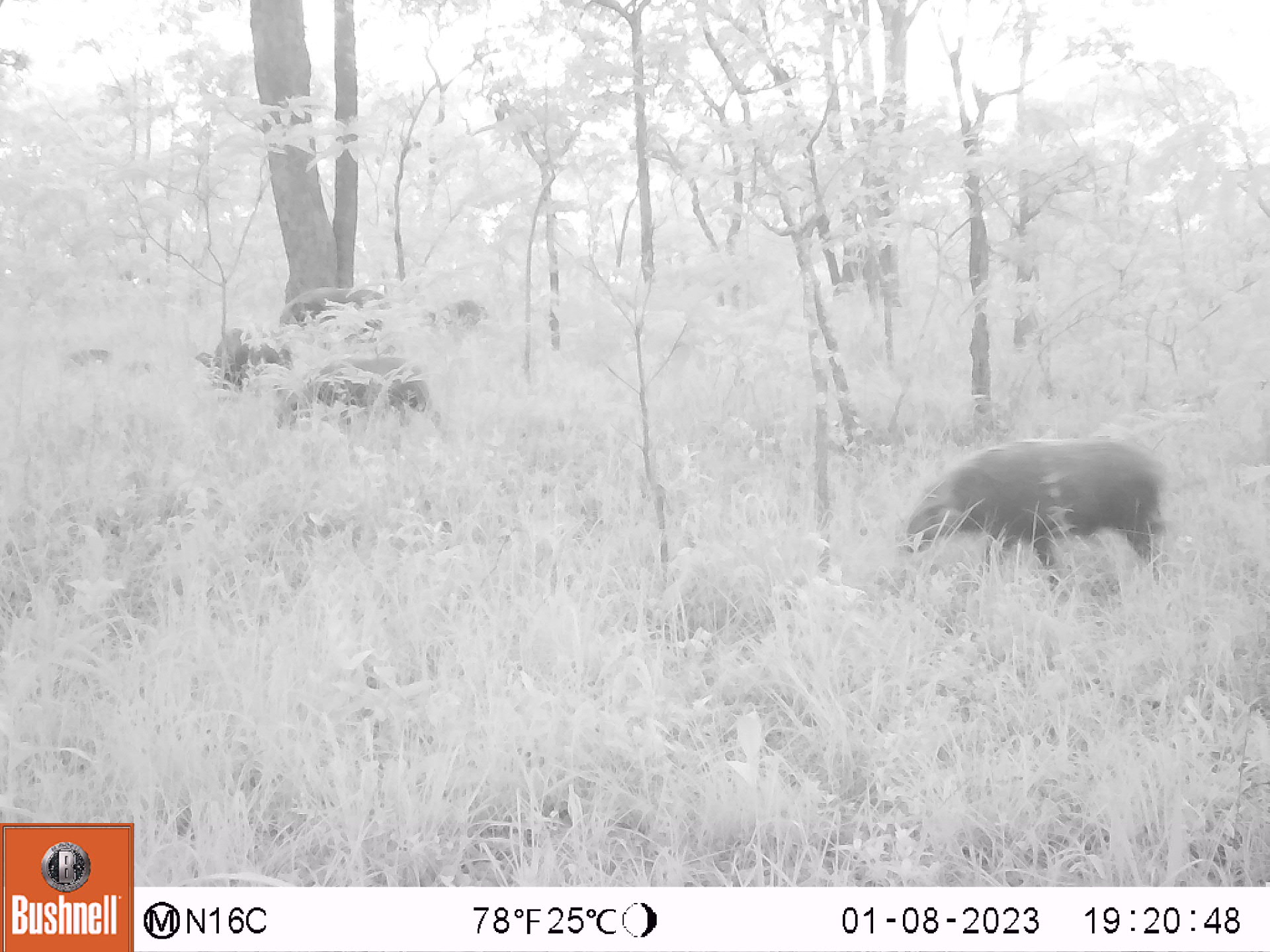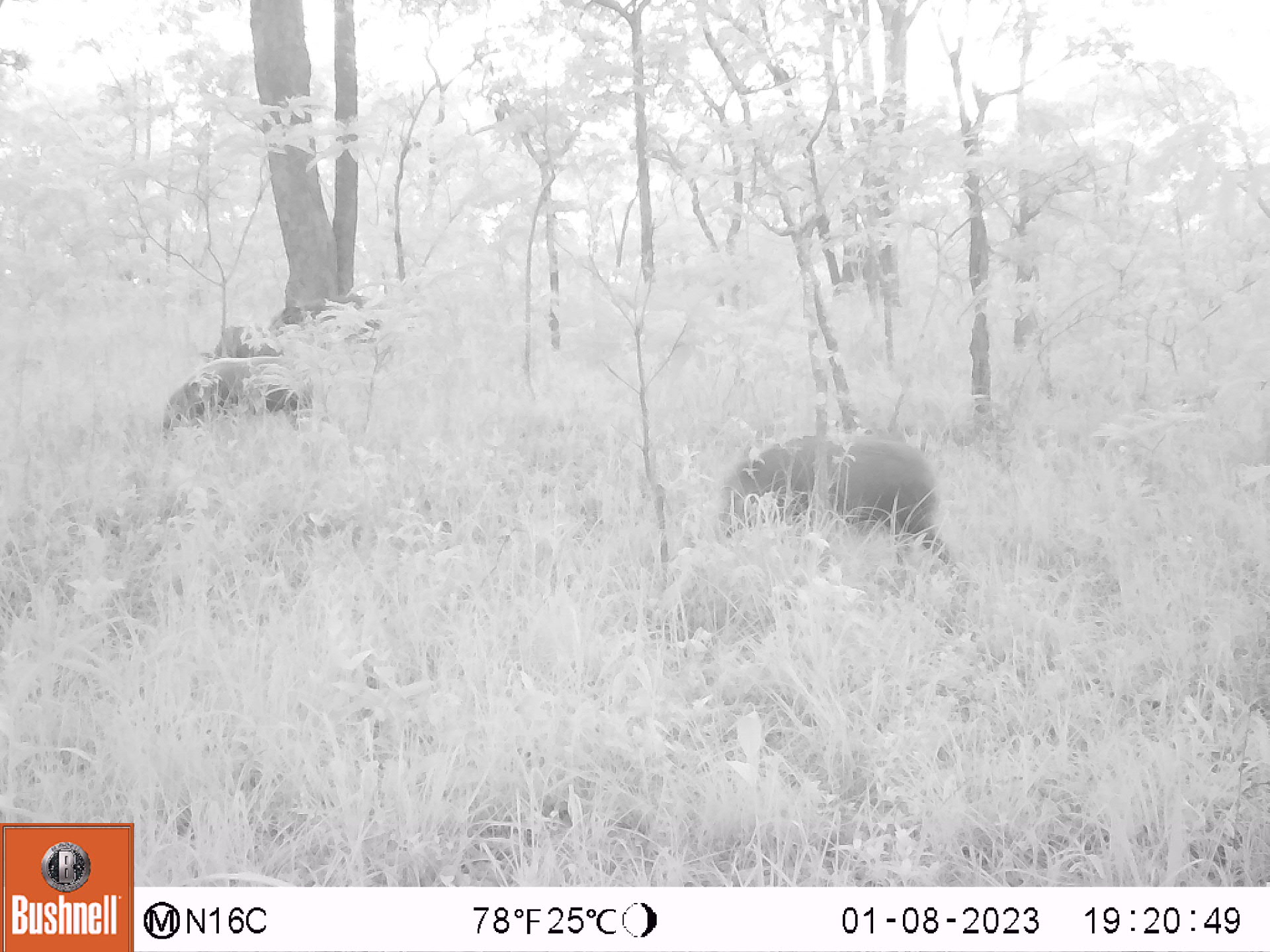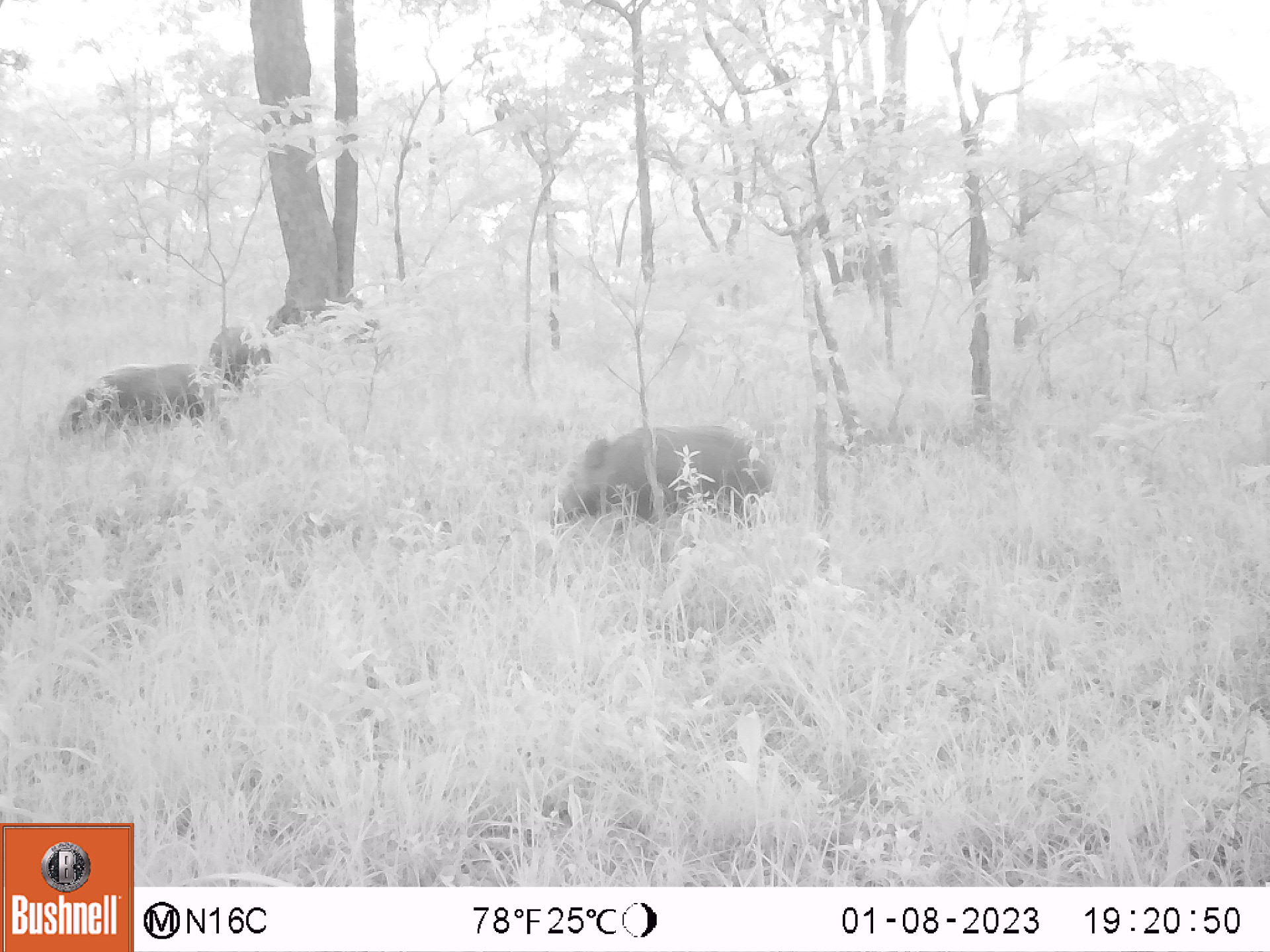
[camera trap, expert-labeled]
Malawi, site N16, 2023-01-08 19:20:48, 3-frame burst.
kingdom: Animalia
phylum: Chordata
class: Mammalia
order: Artiodactyla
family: Suidae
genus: Potamochoerus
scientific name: Potamochoerus larvatus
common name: bushpig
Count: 5.